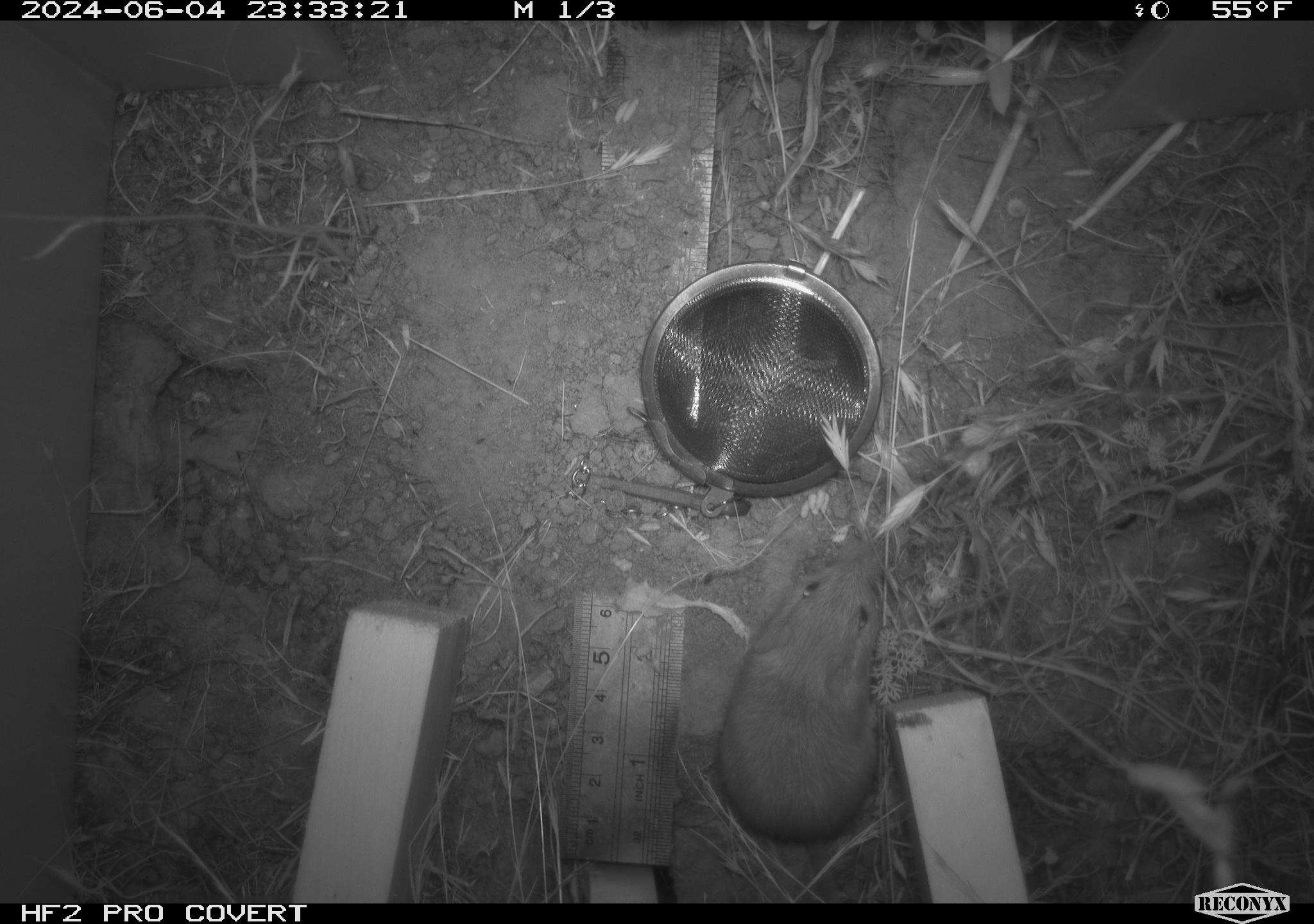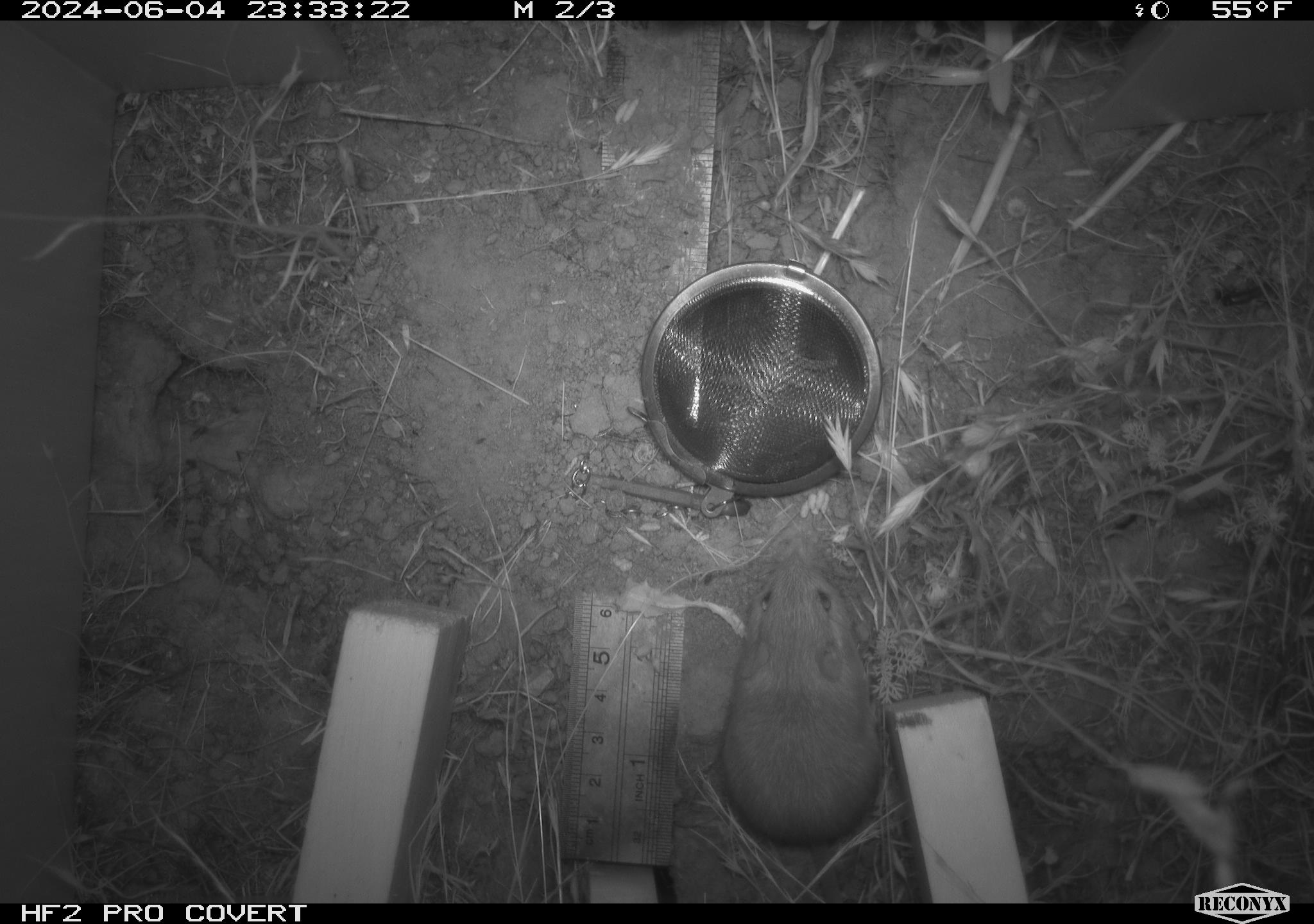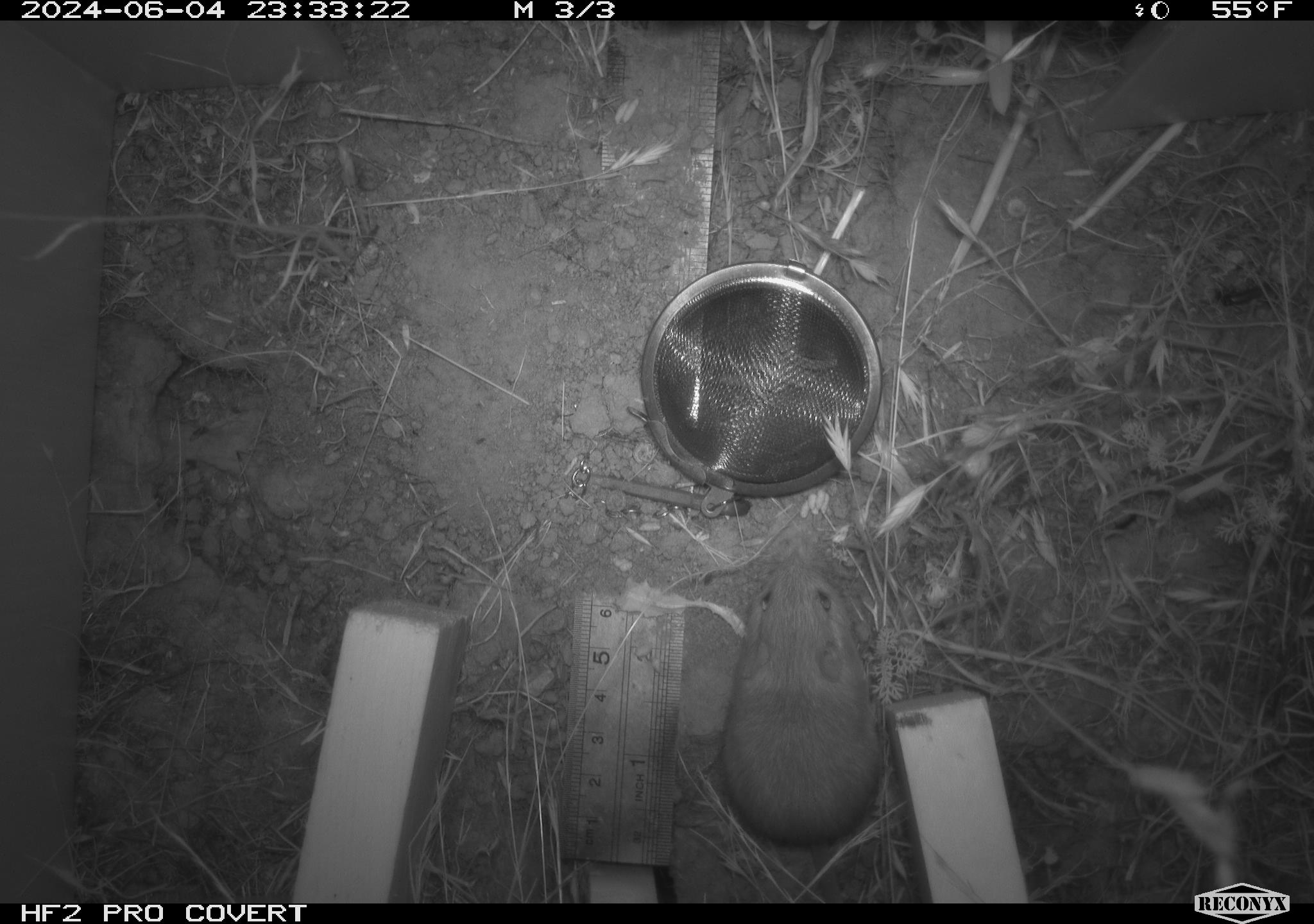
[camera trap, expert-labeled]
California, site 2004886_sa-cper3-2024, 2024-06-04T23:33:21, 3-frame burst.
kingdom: Animalia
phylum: Chordata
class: Mammalia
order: Rodentia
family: Heteromyidae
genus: Dipodomys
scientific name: Dipodomys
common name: kangaroo rats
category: dipodomys species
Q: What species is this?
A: Dipodomys species (kangaroo rats) (Dipodomys).